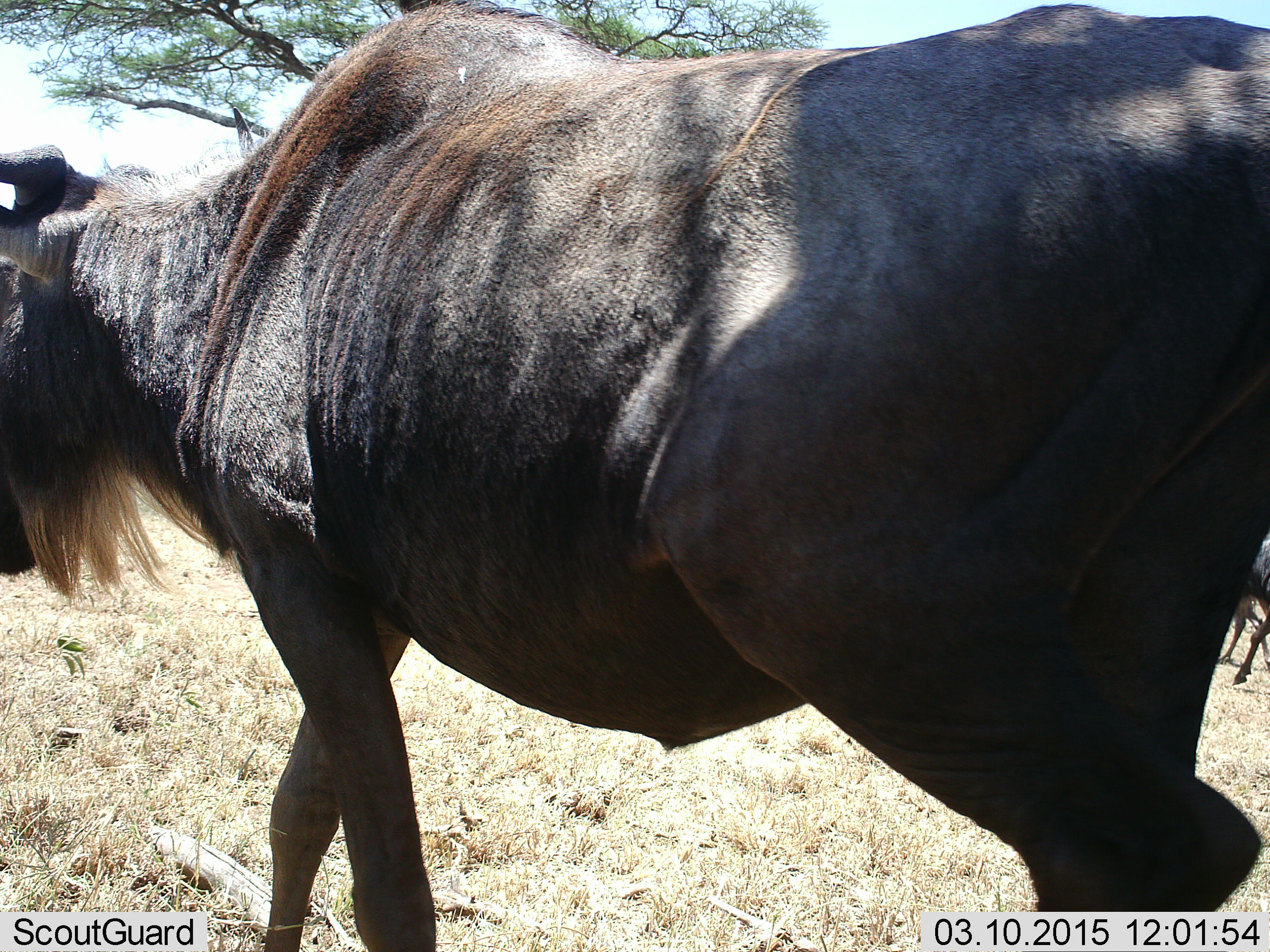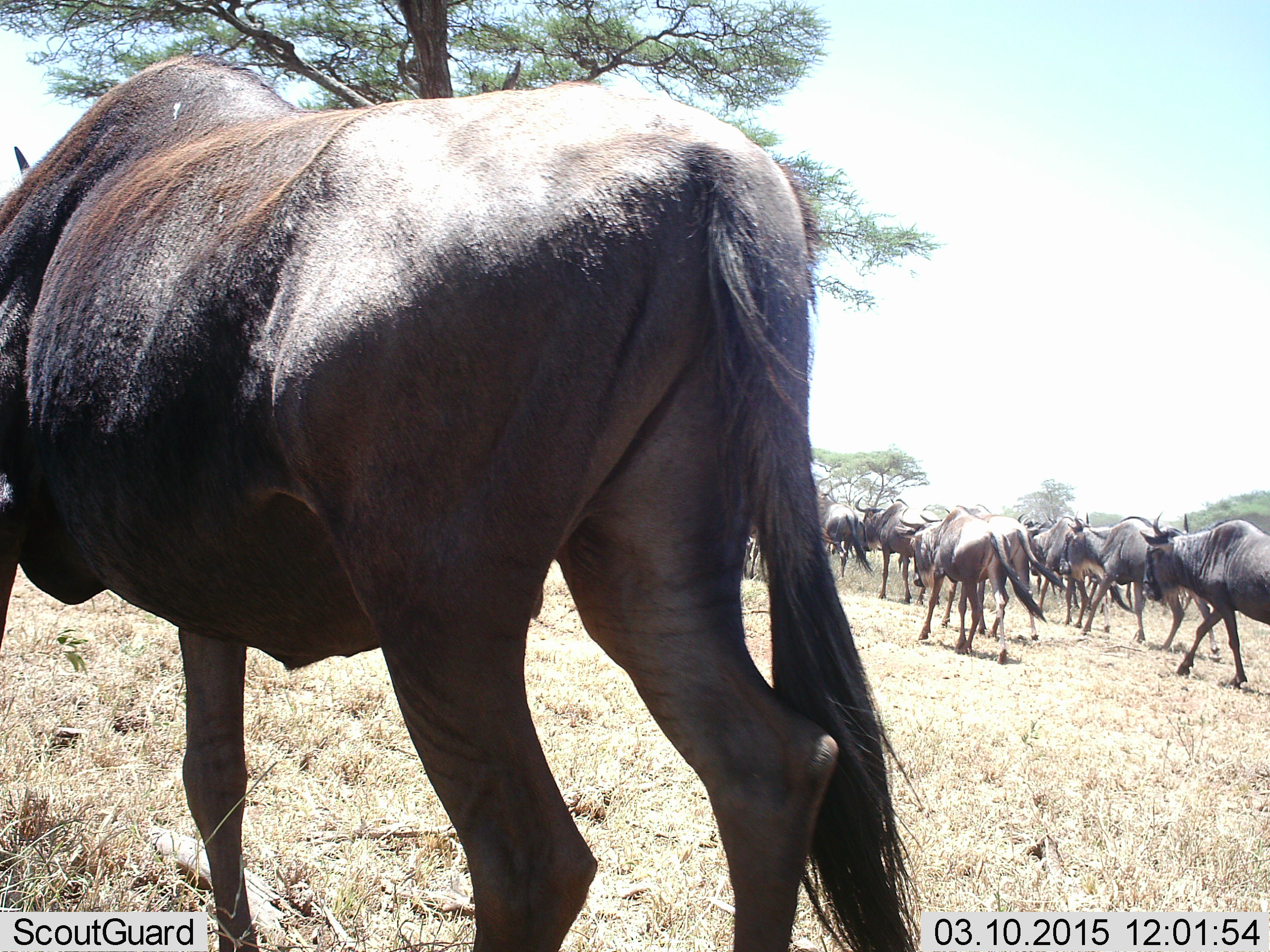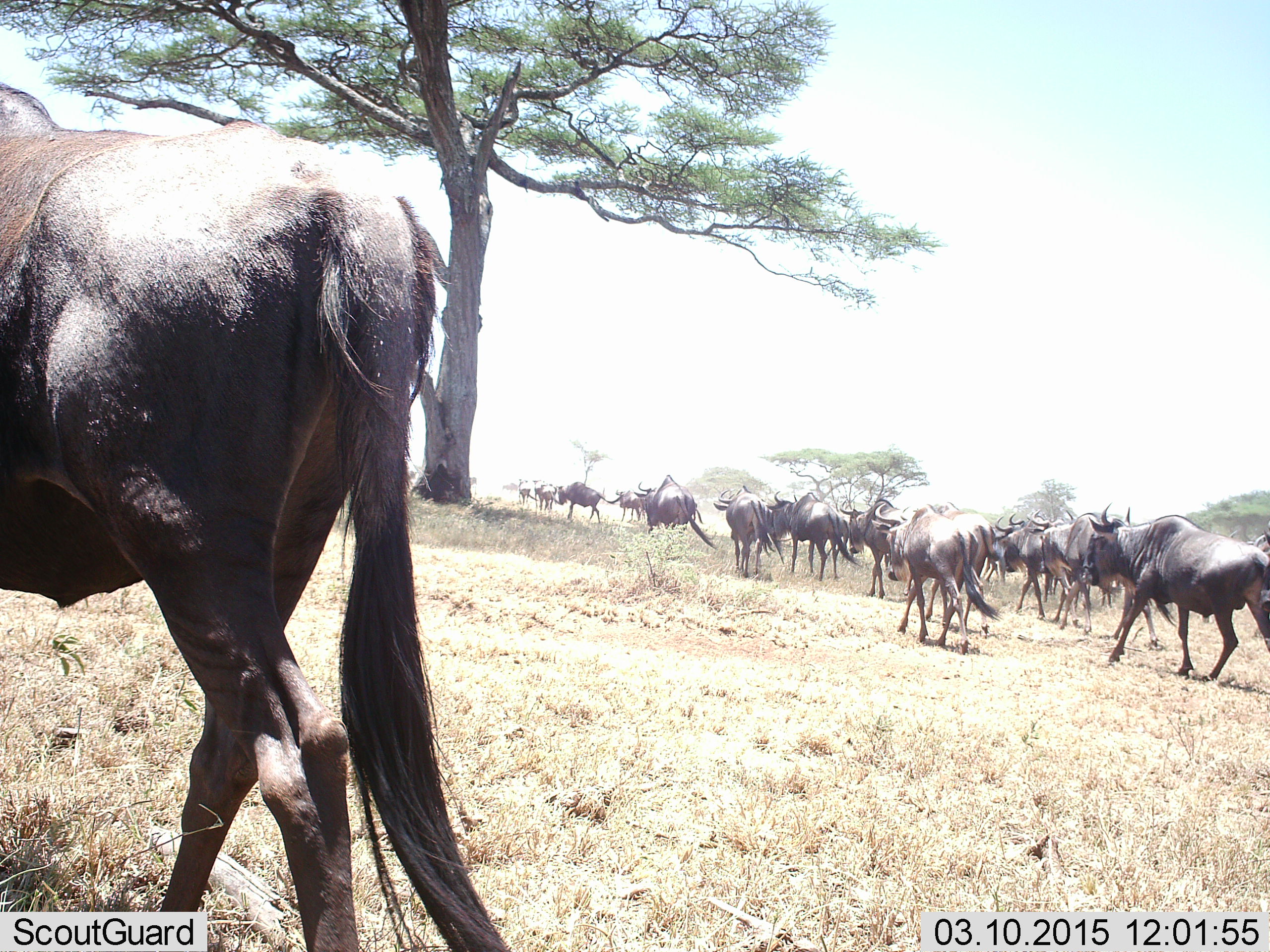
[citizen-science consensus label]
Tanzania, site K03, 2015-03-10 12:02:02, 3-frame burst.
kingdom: Animalia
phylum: Chordata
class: Mammalia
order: Artiodactyla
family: Bovidae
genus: Connochaetes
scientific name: Connochaetes taurinus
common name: blue wildebeest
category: wildebeest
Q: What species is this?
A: Wildebeest (blue wildebeest) (Connochaetes taurinus).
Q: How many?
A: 11-50.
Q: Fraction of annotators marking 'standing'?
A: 20%.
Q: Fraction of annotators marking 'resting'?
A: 10%.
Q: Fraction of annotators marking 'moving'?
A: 100%.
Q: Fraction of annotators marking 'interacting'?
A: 0%.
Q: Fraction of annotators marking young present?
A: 0%.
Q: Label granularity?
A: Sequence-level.